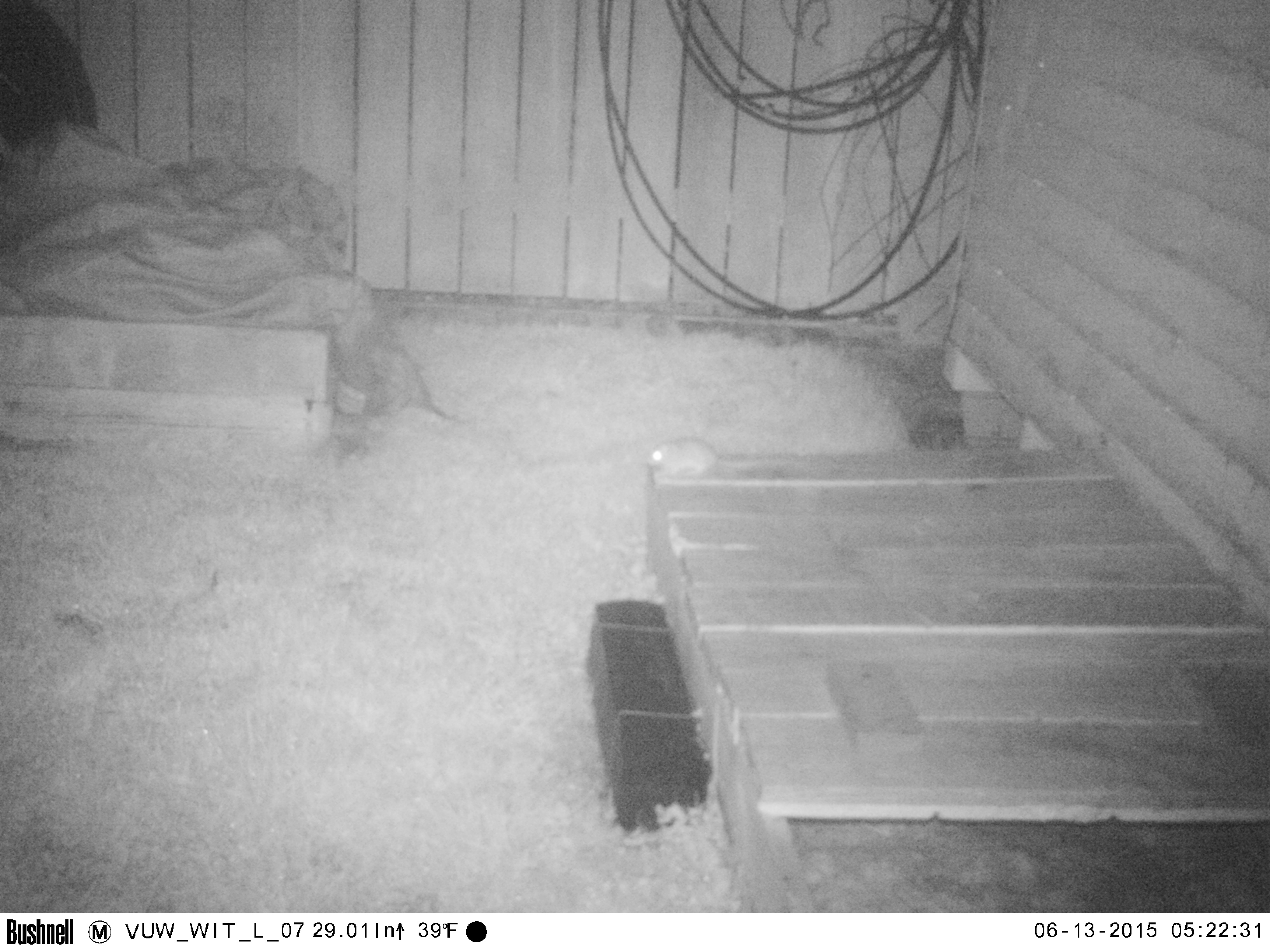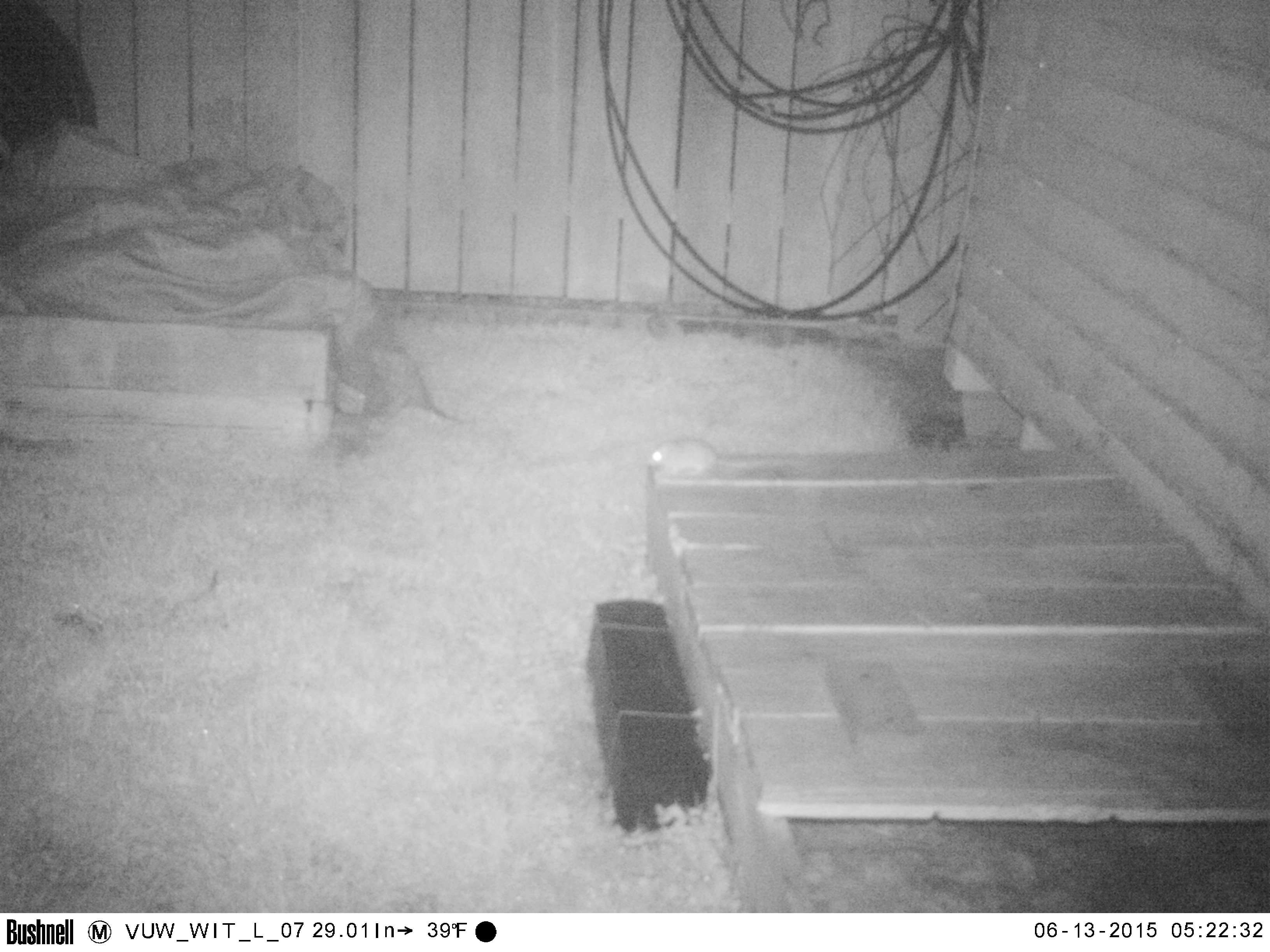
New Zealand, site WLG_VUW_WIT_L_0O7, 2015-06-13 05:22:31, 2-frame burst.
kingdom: Animalia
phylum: Chordata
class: Mammalia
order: Rodentia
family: Muridae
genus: Rattus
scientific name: Rattus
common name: rat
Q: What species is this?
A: Rat (Rattus).